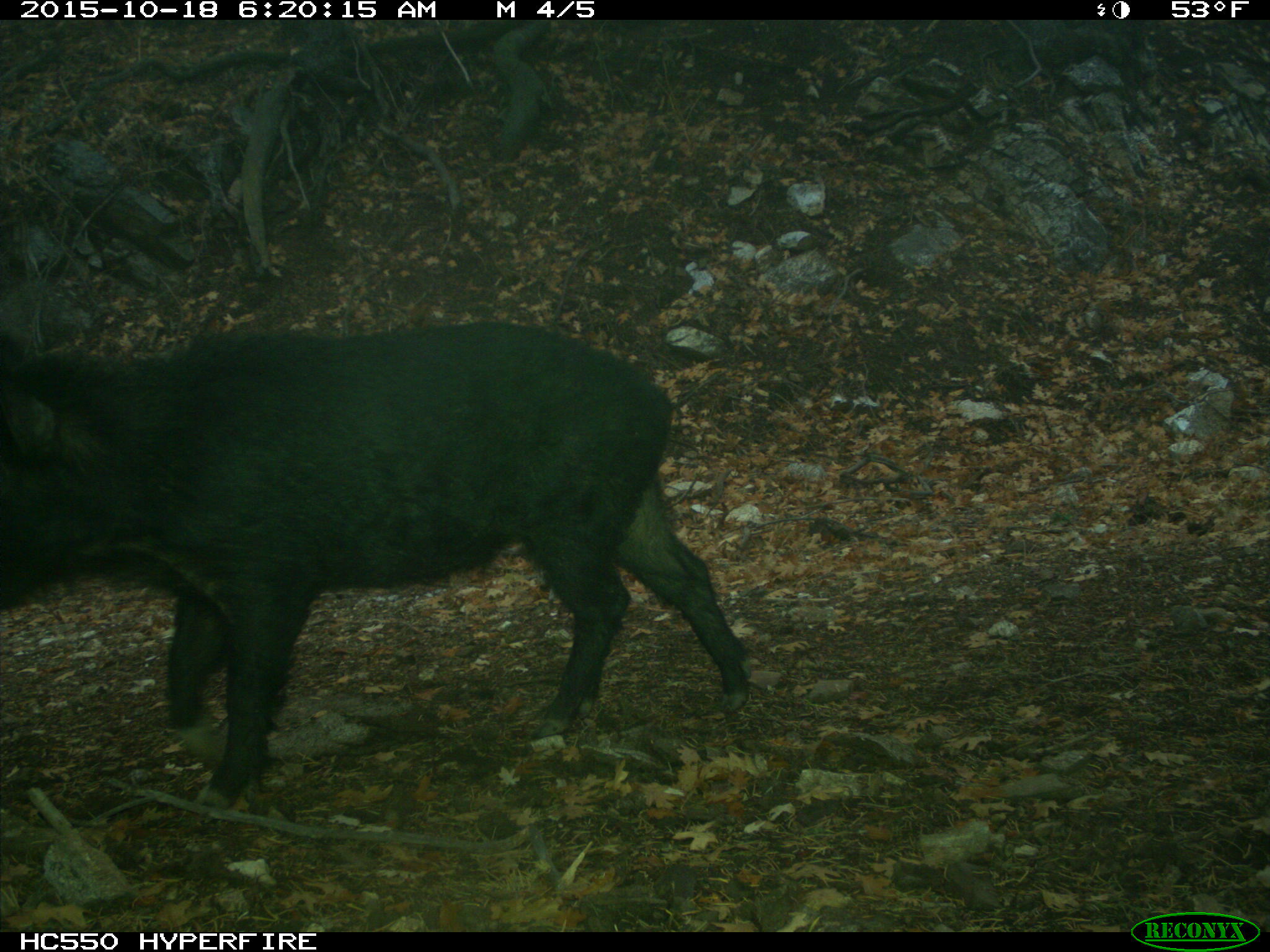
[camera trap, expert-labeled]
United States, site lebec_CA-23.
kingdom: Animalia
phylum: Chordata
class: Mammalia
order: Artiodactyla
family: Suidae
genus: Sus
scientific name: Sus scrofa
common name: wild boar